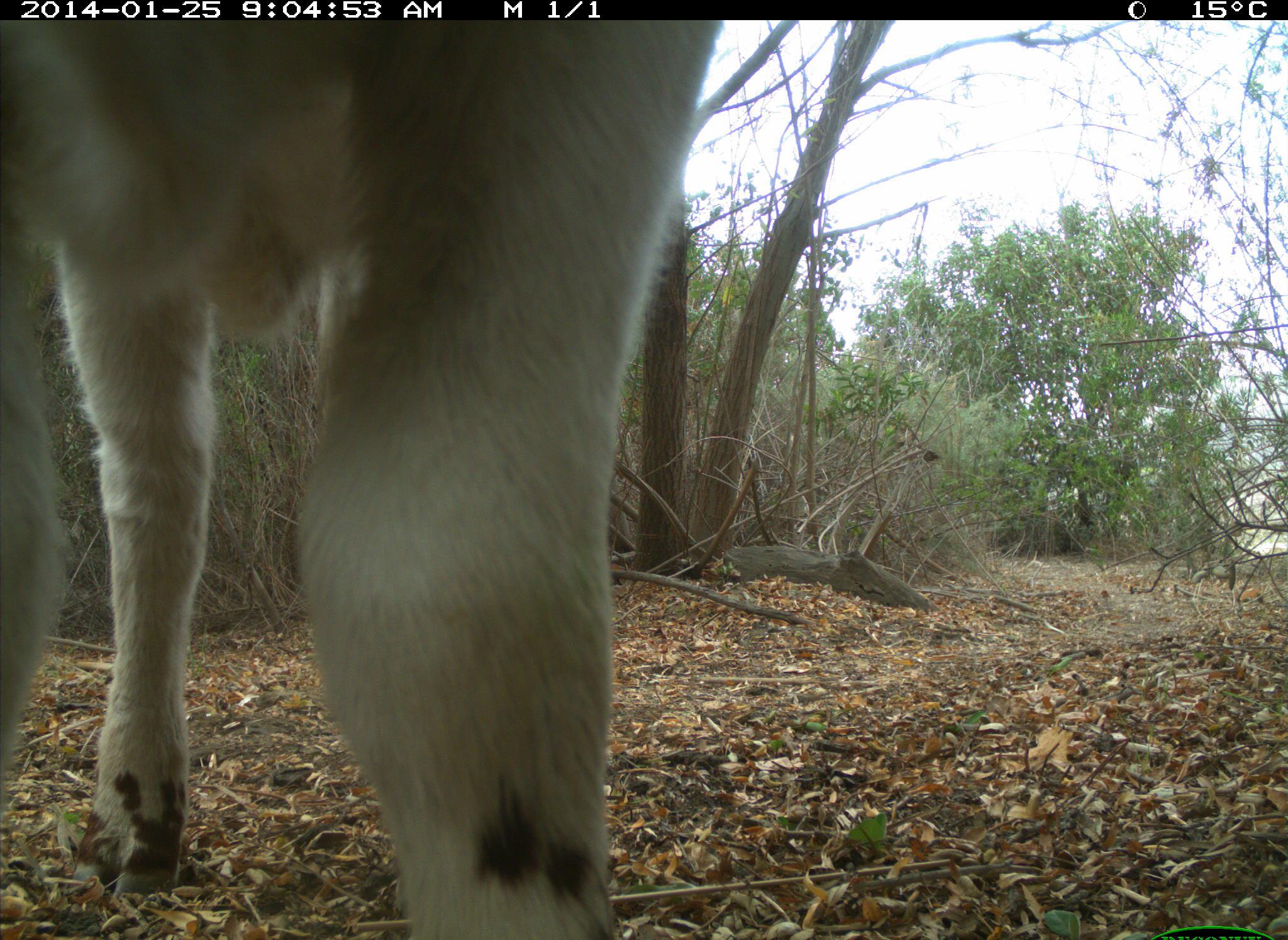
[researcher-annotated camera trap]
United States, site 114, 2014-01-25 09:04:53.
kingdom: Animalia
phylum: Chordata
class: Mammalia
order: Artiodactyla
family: Bovidae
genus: Bos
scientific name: Bos taurus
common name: cow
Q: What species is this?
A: Cow (Bos taurus).